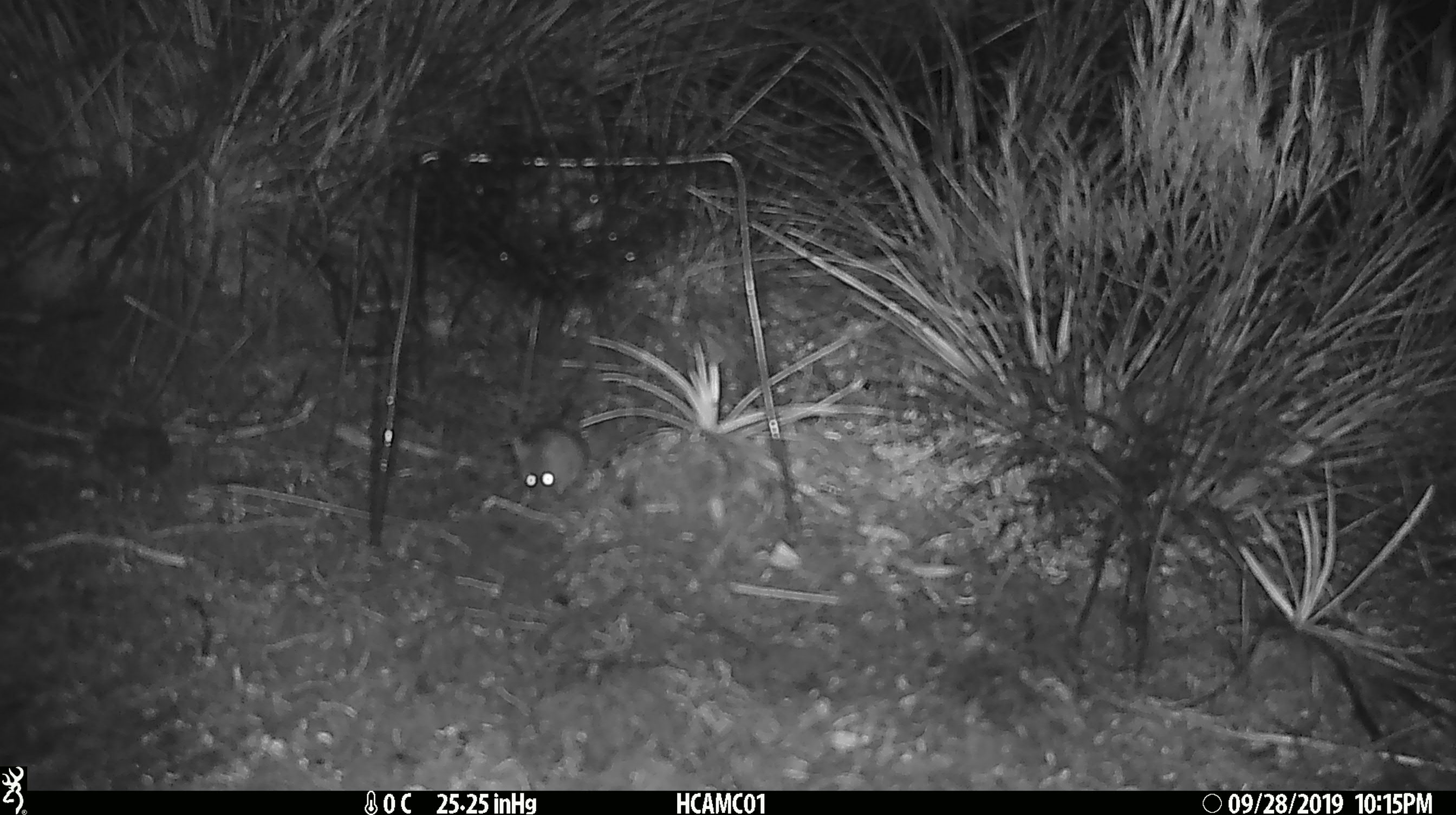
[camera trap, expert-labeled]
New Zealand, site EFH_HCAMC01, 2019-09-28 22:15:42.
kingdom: Animalia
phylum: Chordata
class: Mammalia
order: Rodentia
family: Muridae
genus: Mus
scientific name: Mus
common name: mouse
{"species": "mouse (Mus)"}